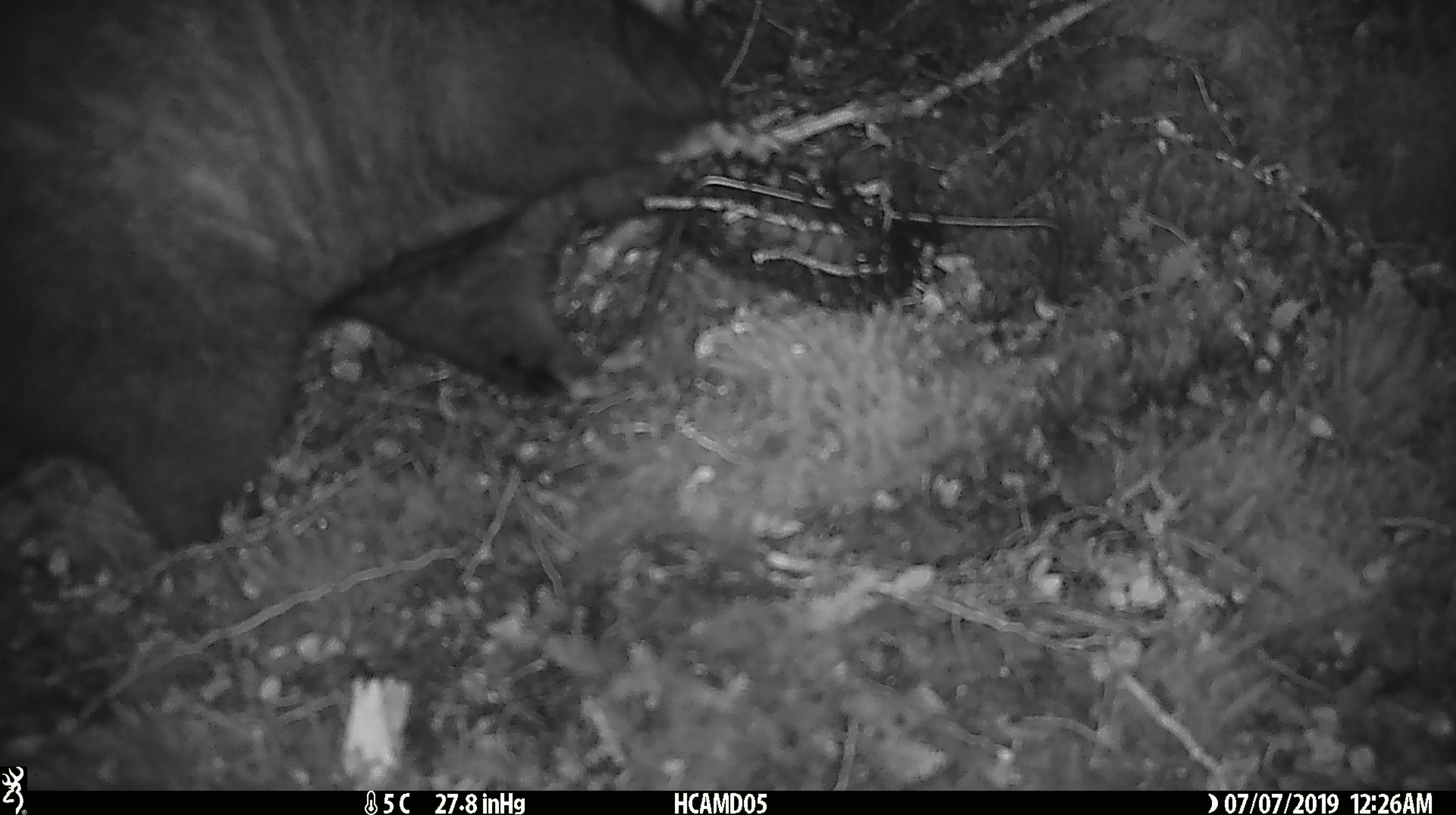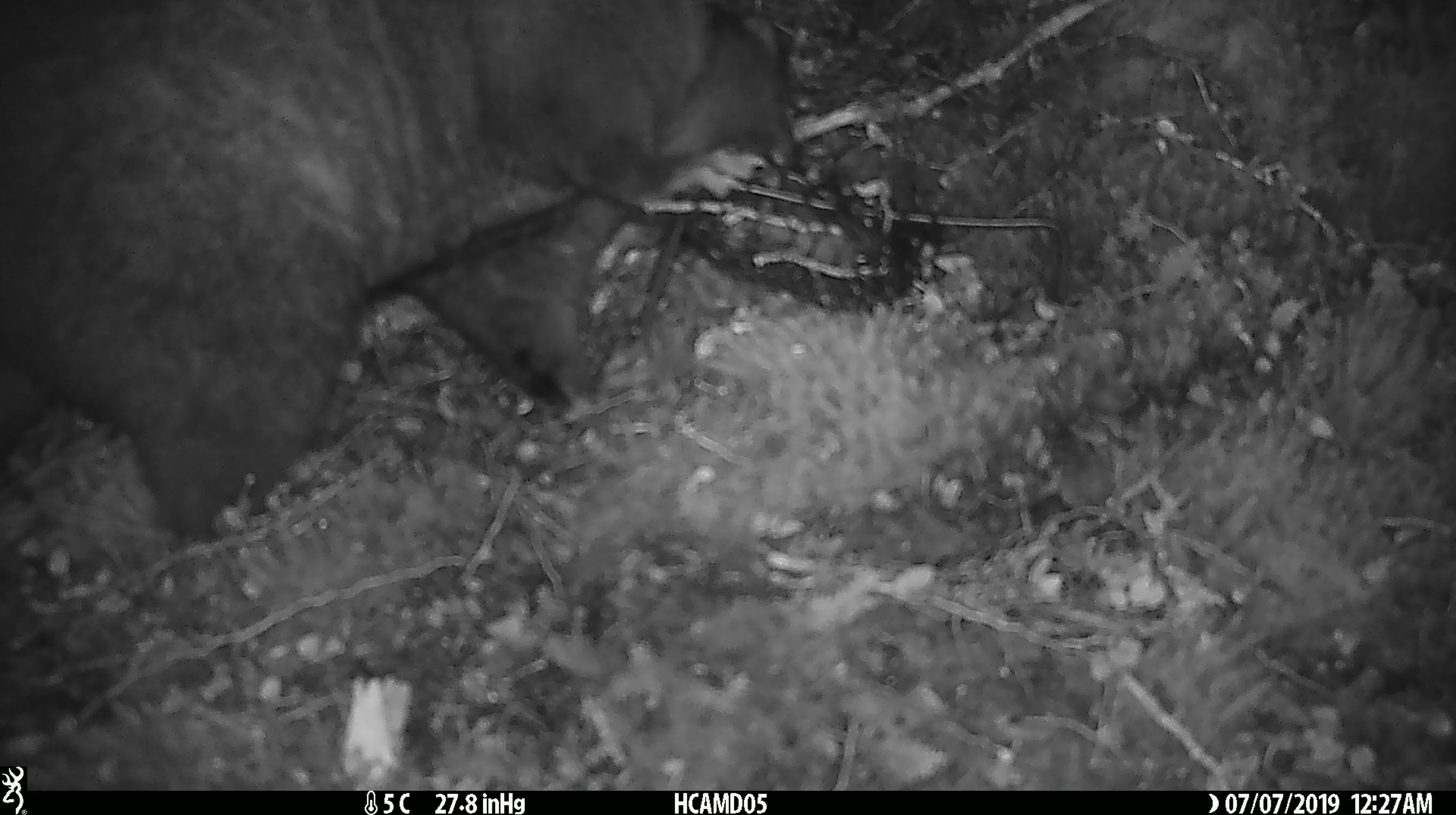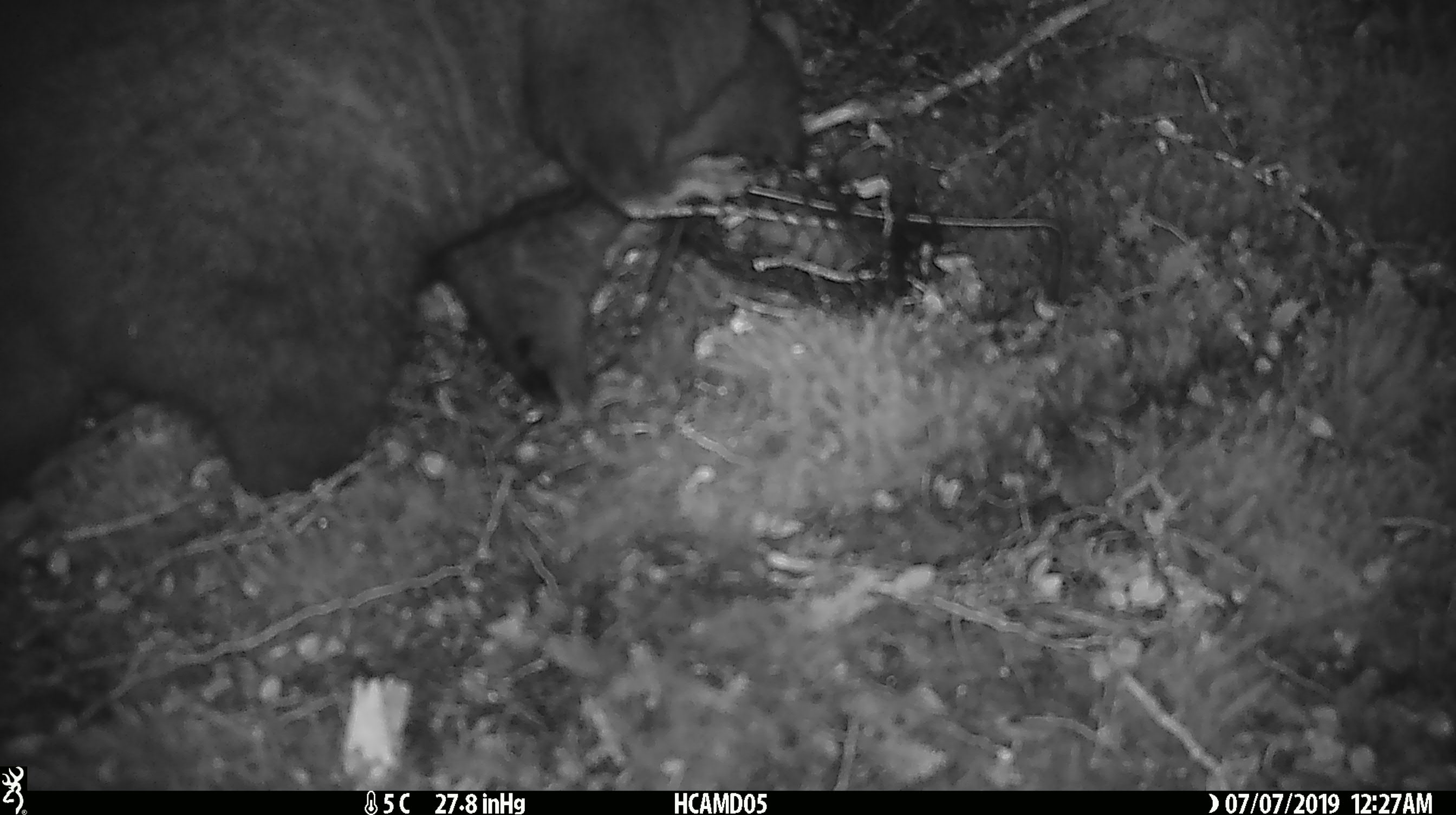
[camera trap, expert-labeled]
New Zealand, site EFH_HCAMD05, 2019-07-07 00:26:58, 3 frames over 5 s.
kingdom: Animalia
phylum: Chordata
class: Mammalia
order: Diprotodontia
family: Phalangeridae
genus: Trichosurus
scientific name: Trichosurus vulpecula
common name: common brushtail possum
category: possum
Possum (common brushtail possum) (Trichosurus vulpecula).